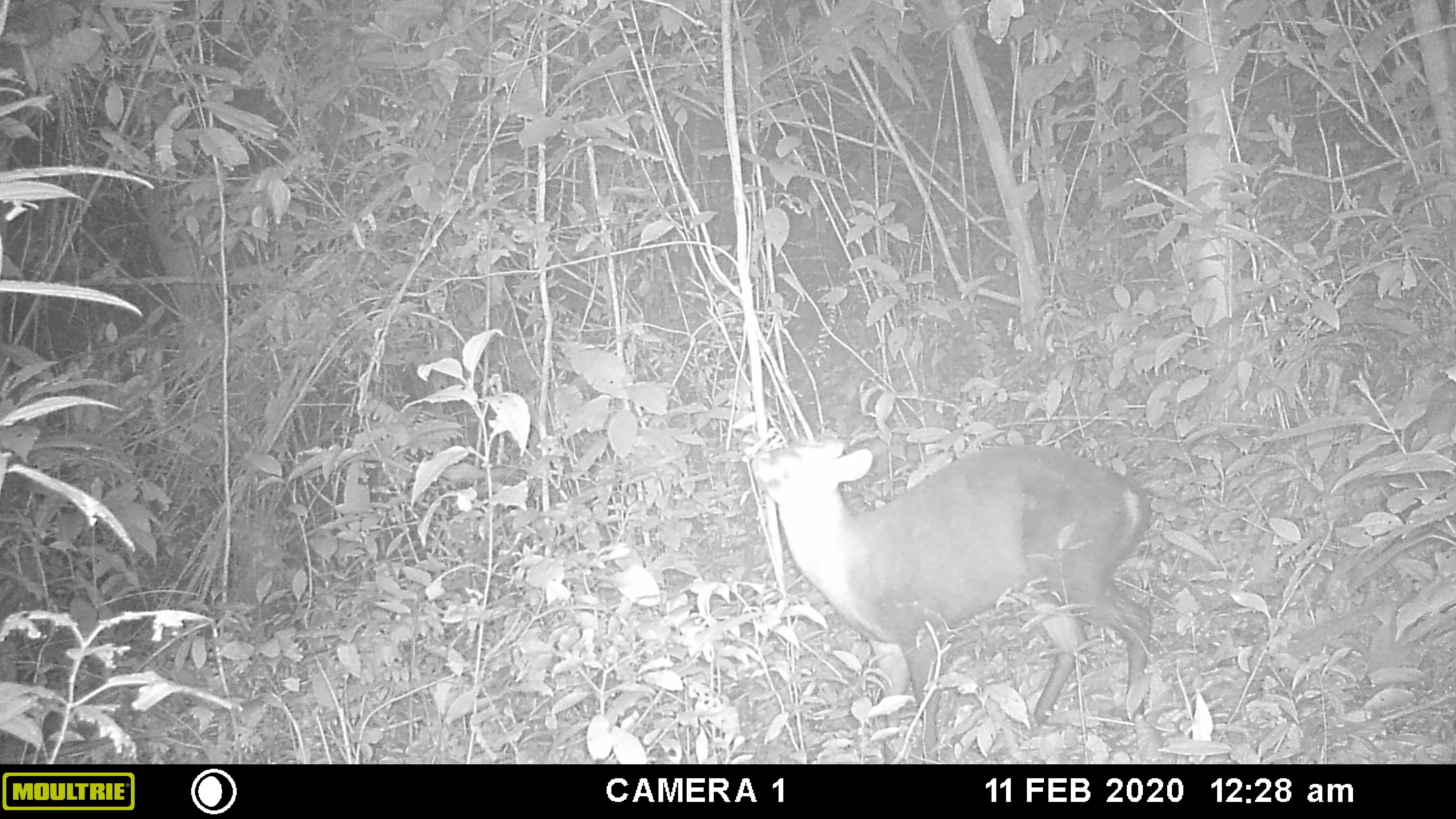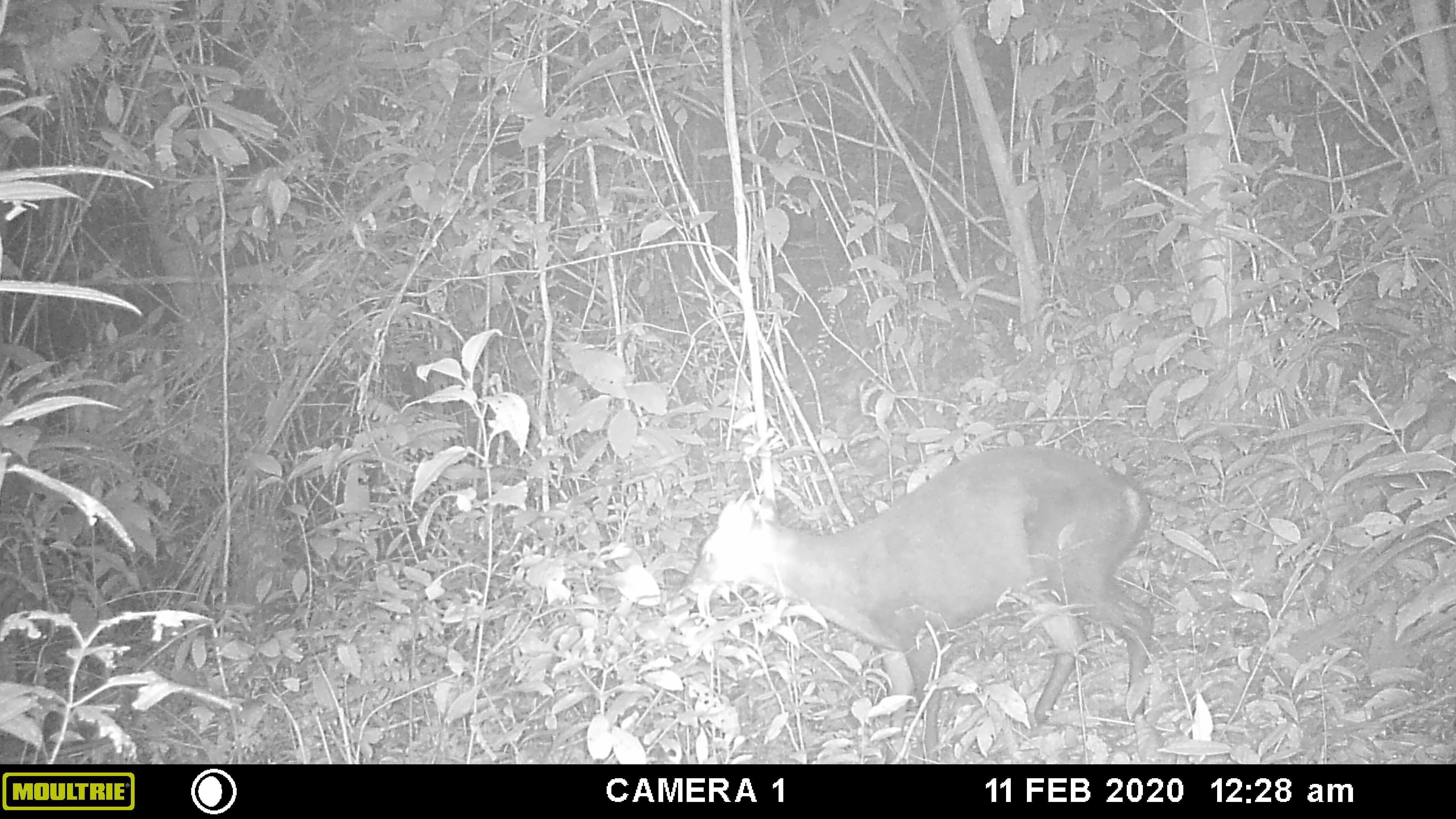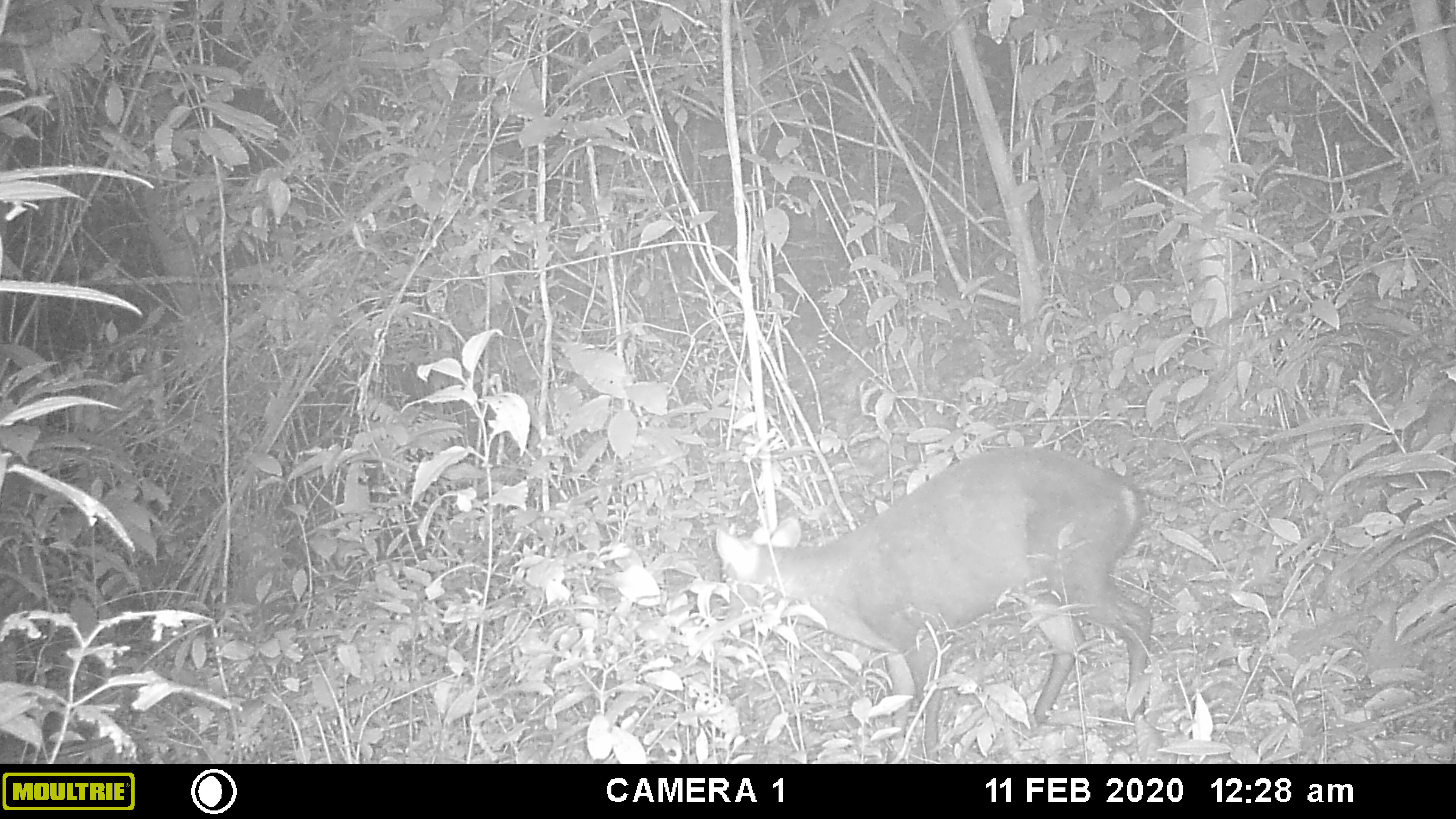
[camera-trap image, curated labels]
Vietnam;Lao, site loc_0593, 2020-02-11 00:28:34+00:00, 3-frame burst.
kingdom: Animalia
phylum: Chordata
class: Mammalia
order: Artiodactyla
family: Cervidae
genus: Muntiacus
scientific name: Muntiacus rooseveltorum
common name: roosevelt's muntjac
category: roosevelts muntjac group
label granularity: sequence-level